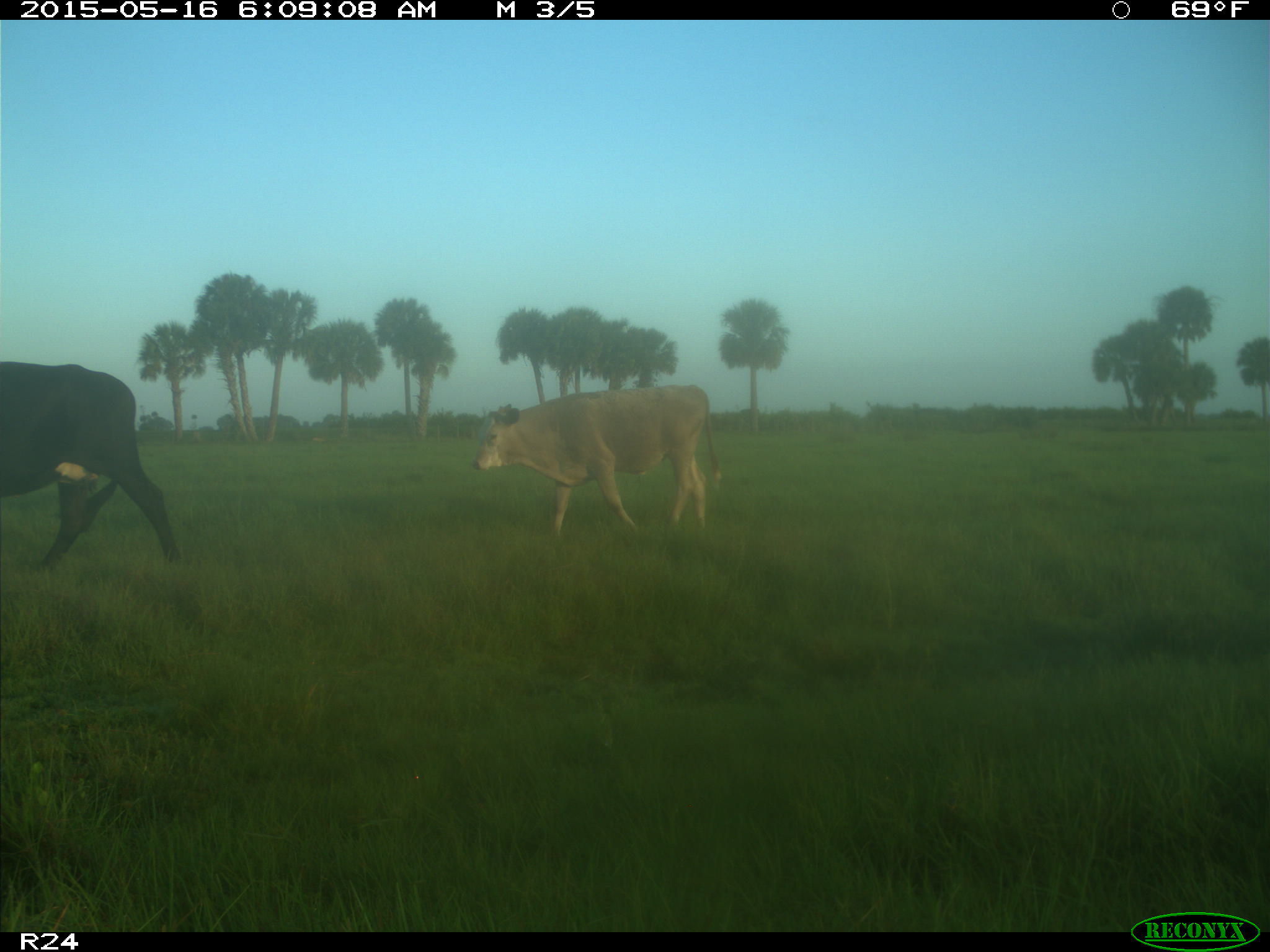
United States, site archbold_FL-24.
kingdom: Animalia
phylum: Chordata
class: Mammalia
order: Artiodactyla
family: Bovidae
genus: Bos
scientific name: Bos taurus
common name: domestic cow